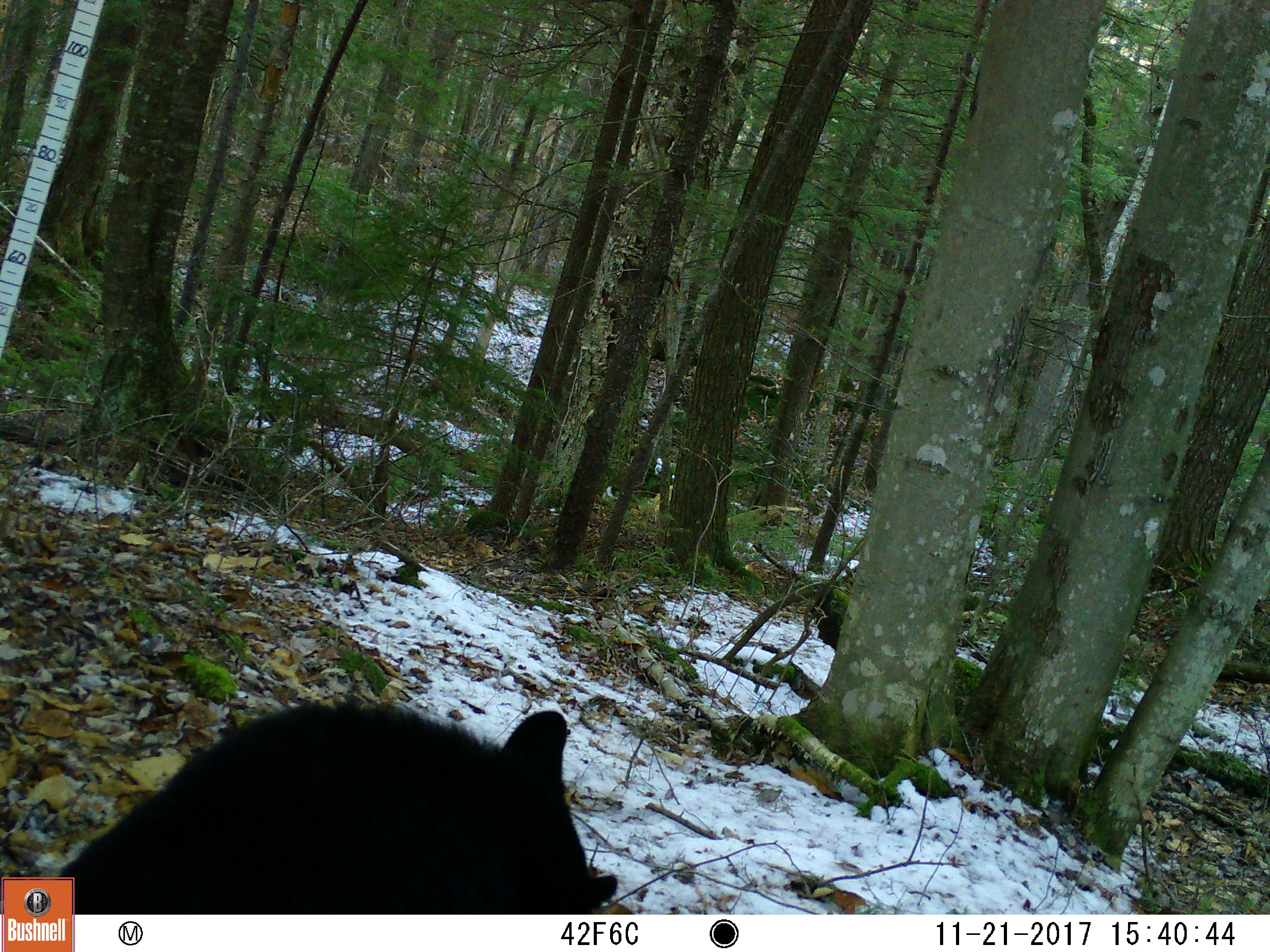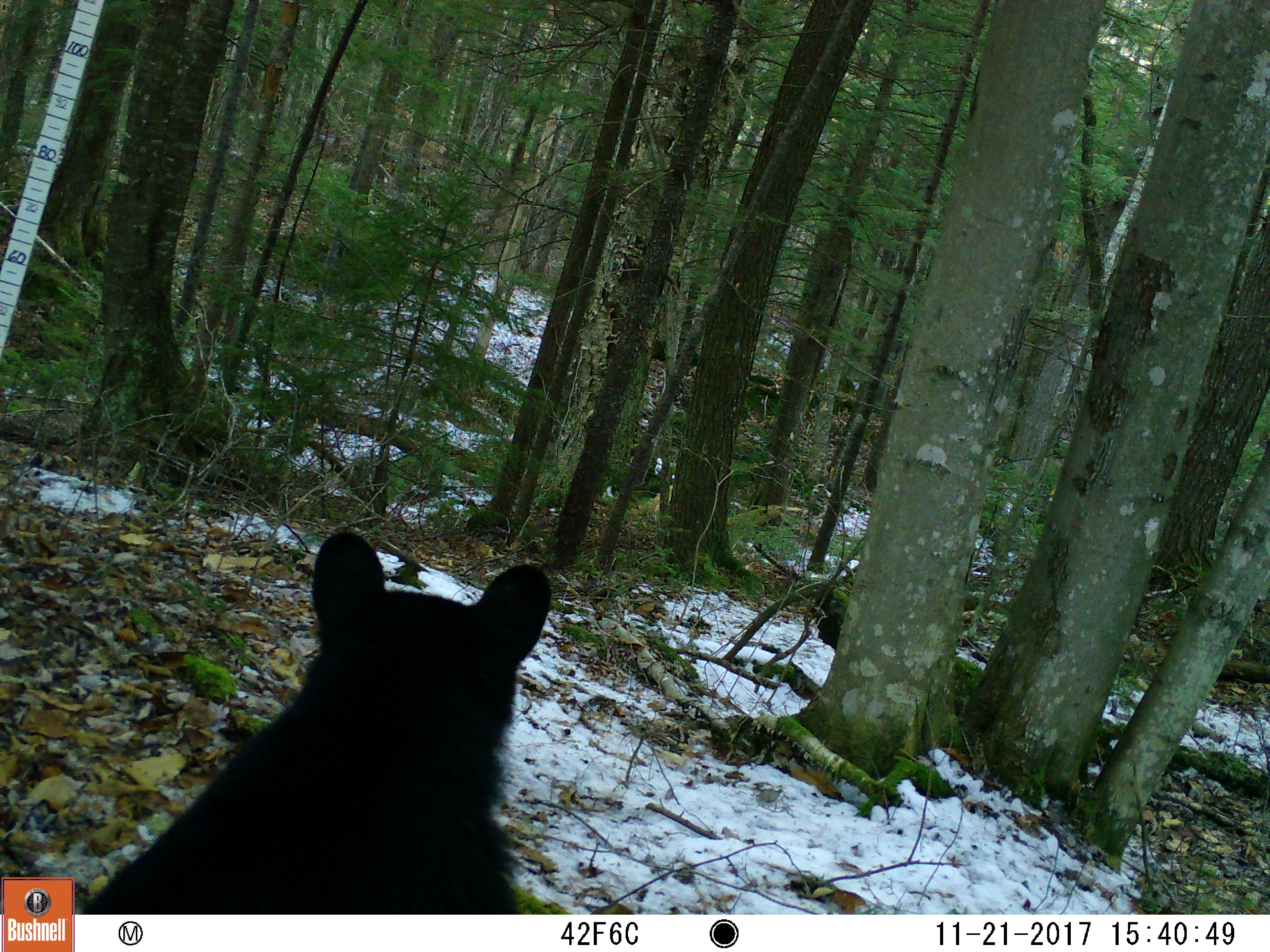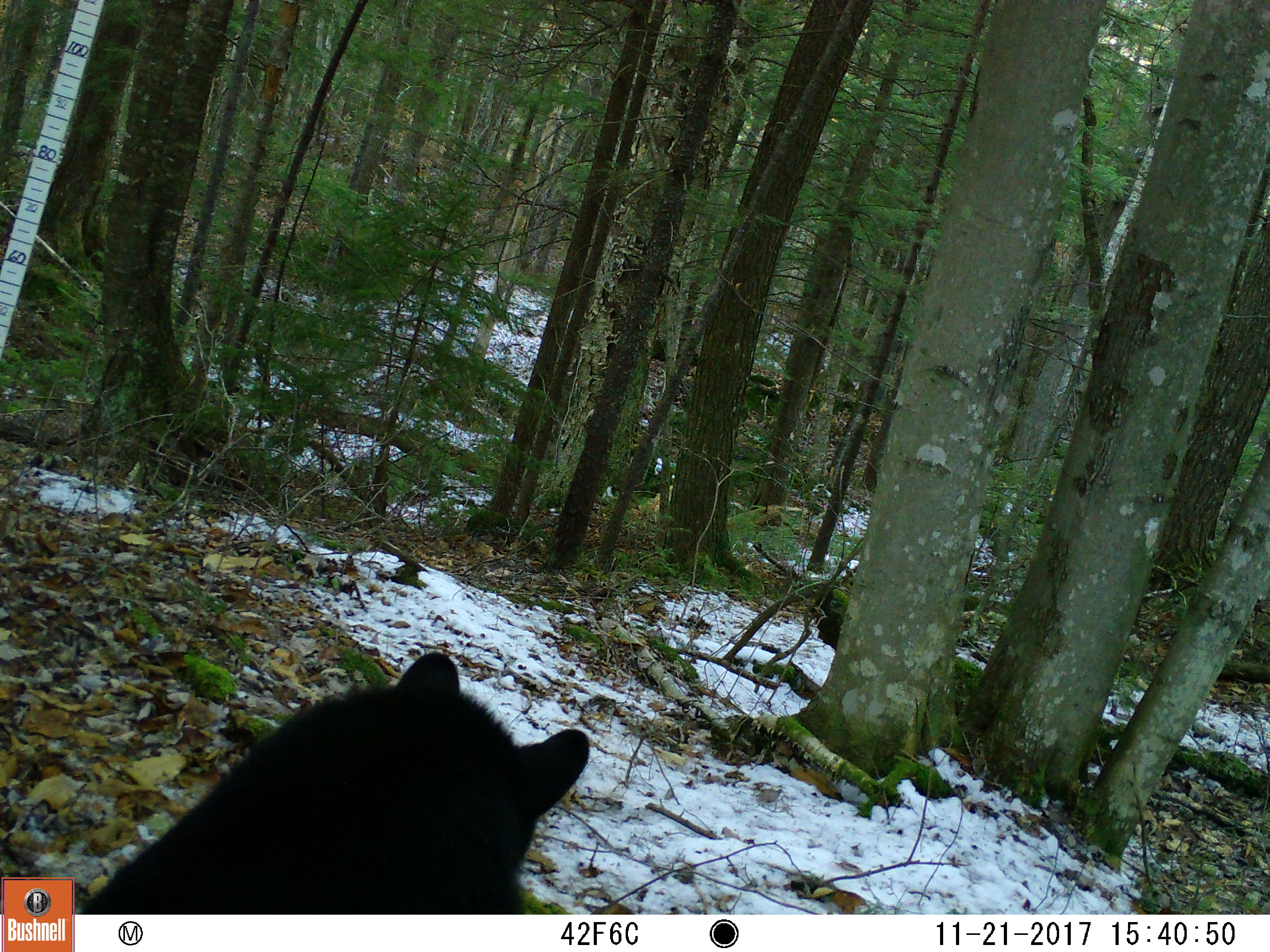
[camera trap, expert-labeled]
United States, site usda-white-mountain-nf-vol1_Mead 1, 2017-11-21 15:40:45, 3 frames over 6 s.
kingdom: Animalia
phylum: Chordata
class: Mammalia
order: Carnivora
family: Ursidae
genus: Ursus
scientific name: Ursus americanus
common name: black bear